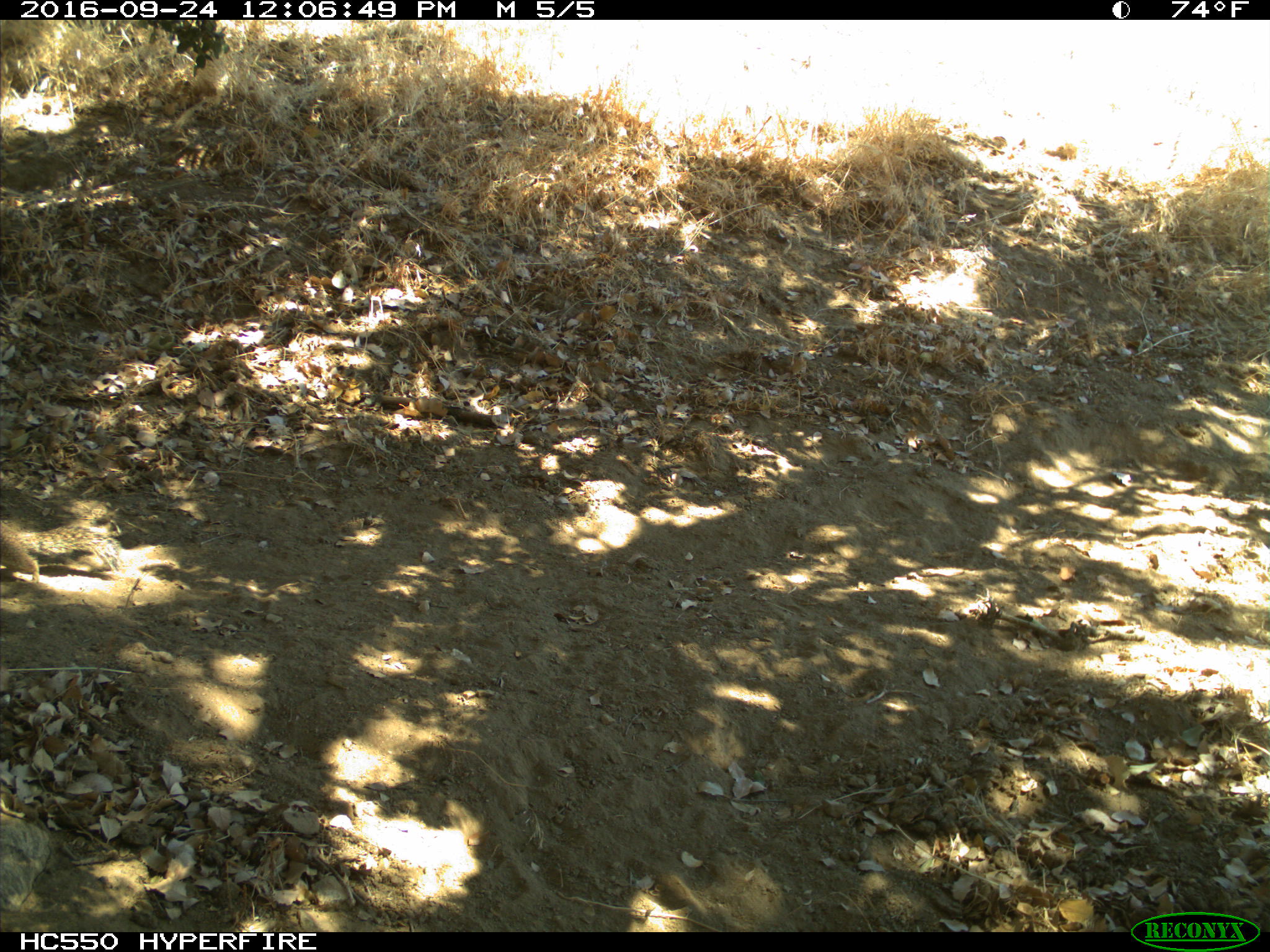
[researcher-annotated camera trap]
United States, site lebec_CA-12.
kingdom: Animalia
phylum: Chordata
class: Mammalia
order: Rodentia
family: Sciuridae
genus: Otospermophilus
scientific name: Otospermophilus beecheyi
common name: california ground squirrel